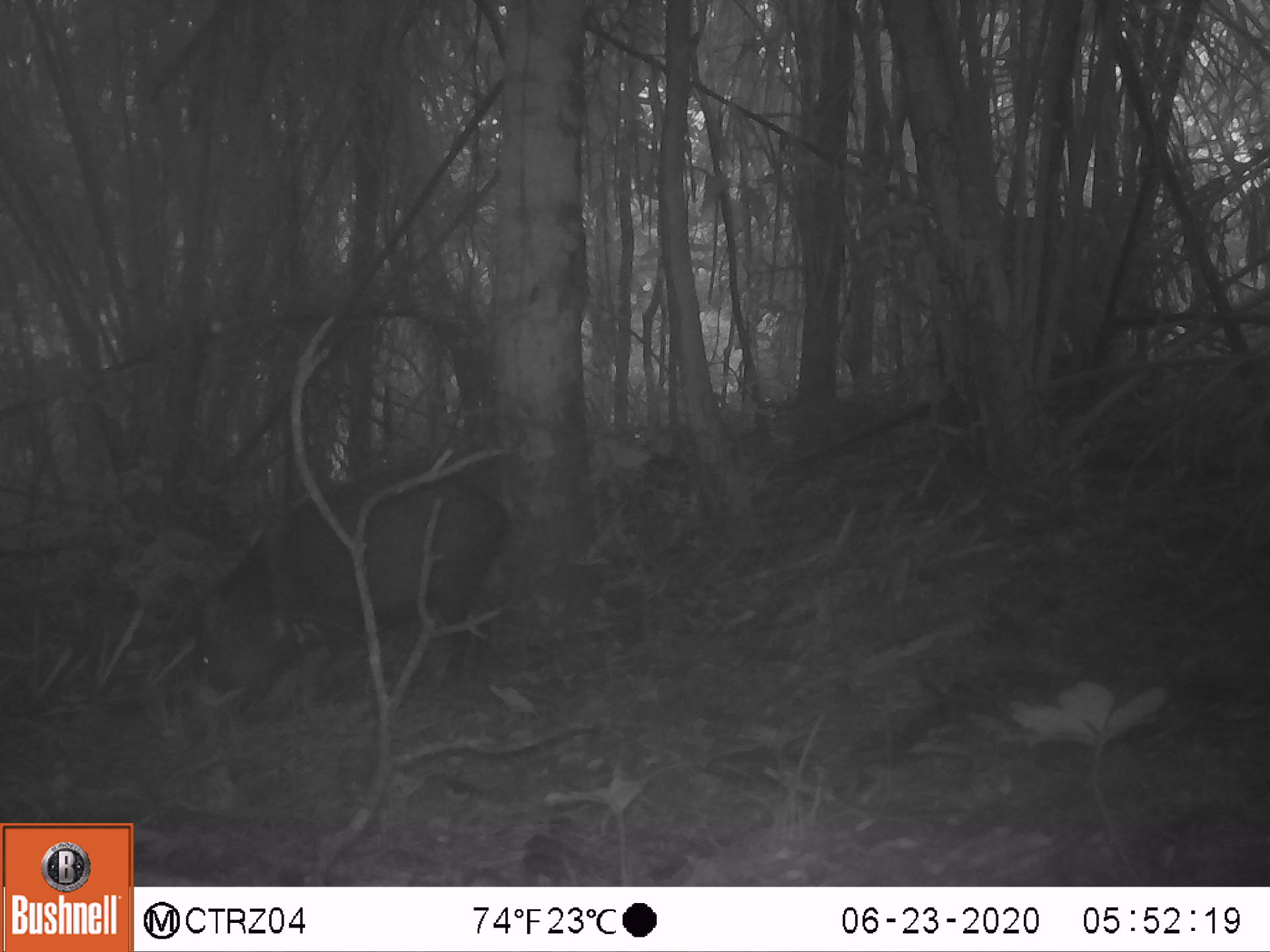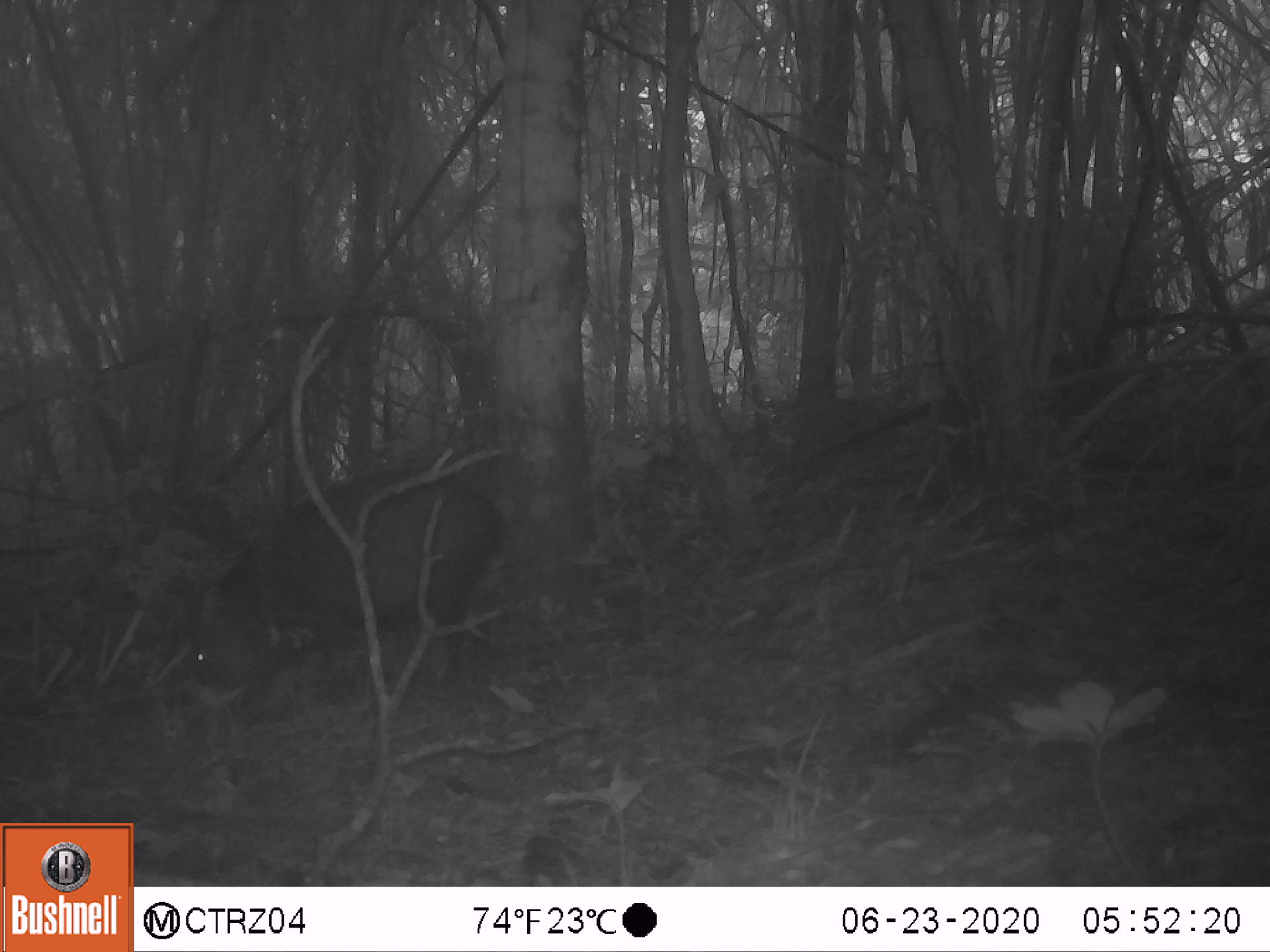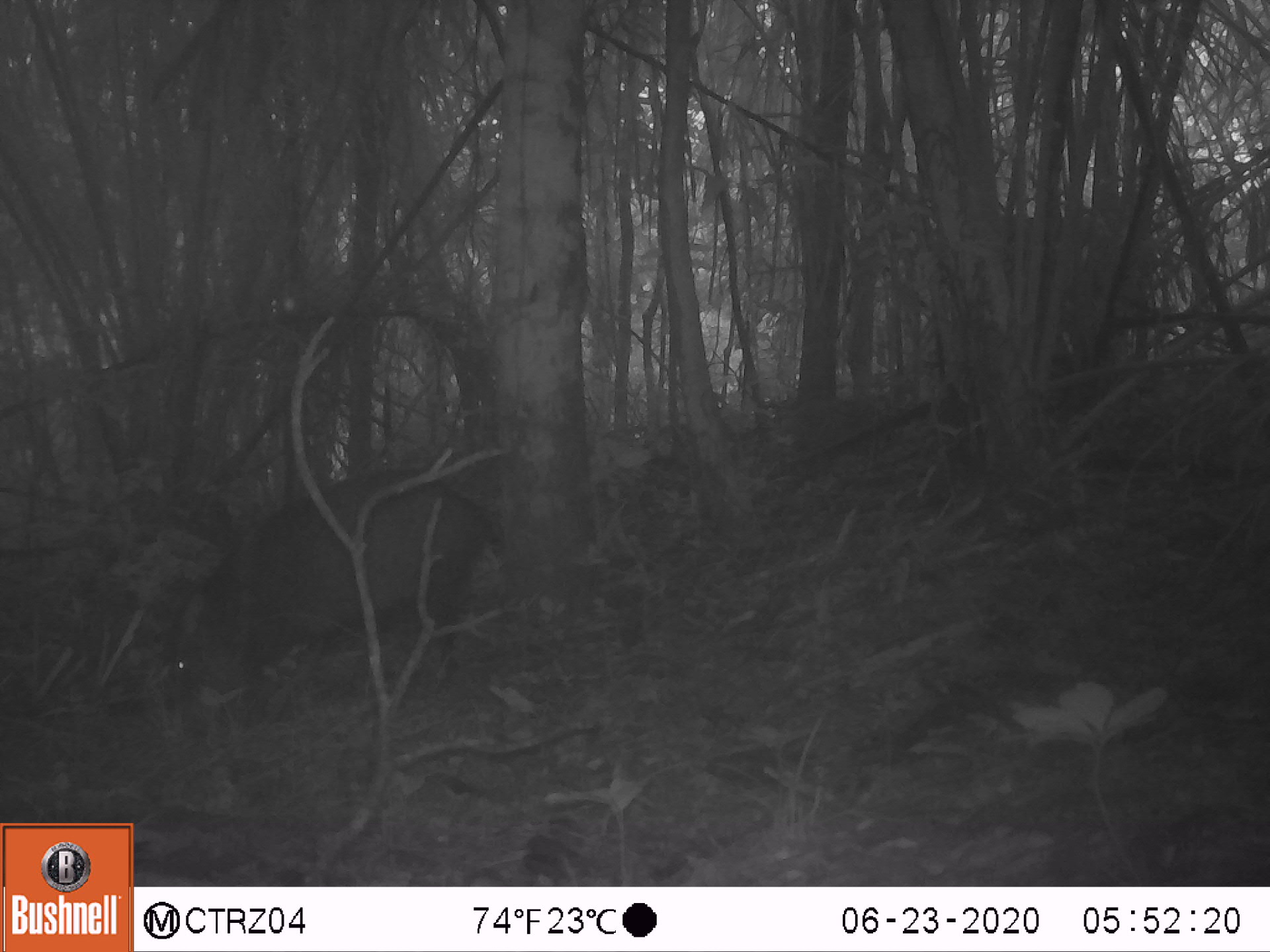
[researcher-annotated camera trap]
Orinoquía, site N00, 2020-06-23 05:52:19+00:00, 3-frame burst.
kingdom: Animalia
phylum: Chordata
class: Mammalia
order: Artiodactyla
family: Tayassuidae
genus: Pecari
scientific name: Pecari tajacu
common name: collared peccary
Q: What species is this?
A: Collared peccary (Pecari tajacu).